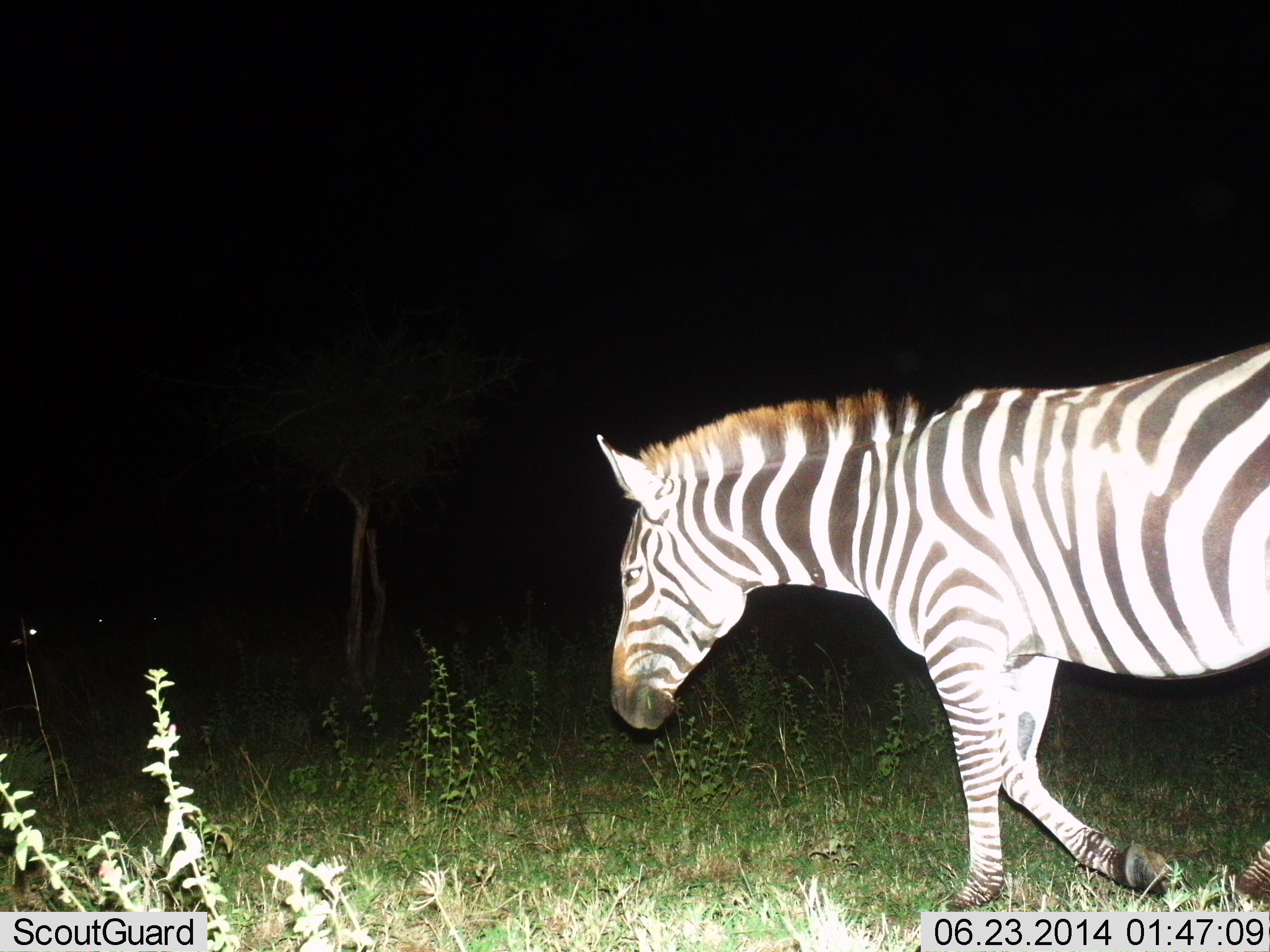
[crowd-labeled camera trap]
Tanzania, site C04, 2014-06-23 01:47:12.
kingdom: Animalia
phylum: Chordata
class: Mammalia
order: Perissodactyla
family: Equidae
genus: Equus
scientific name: Equus quagga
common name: plains zebra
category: zebra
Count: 1.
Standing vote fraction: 10%.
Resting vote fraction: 0%.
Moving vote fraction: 100%.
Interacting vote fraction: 0%.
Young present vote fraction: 0%.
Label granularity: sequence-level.